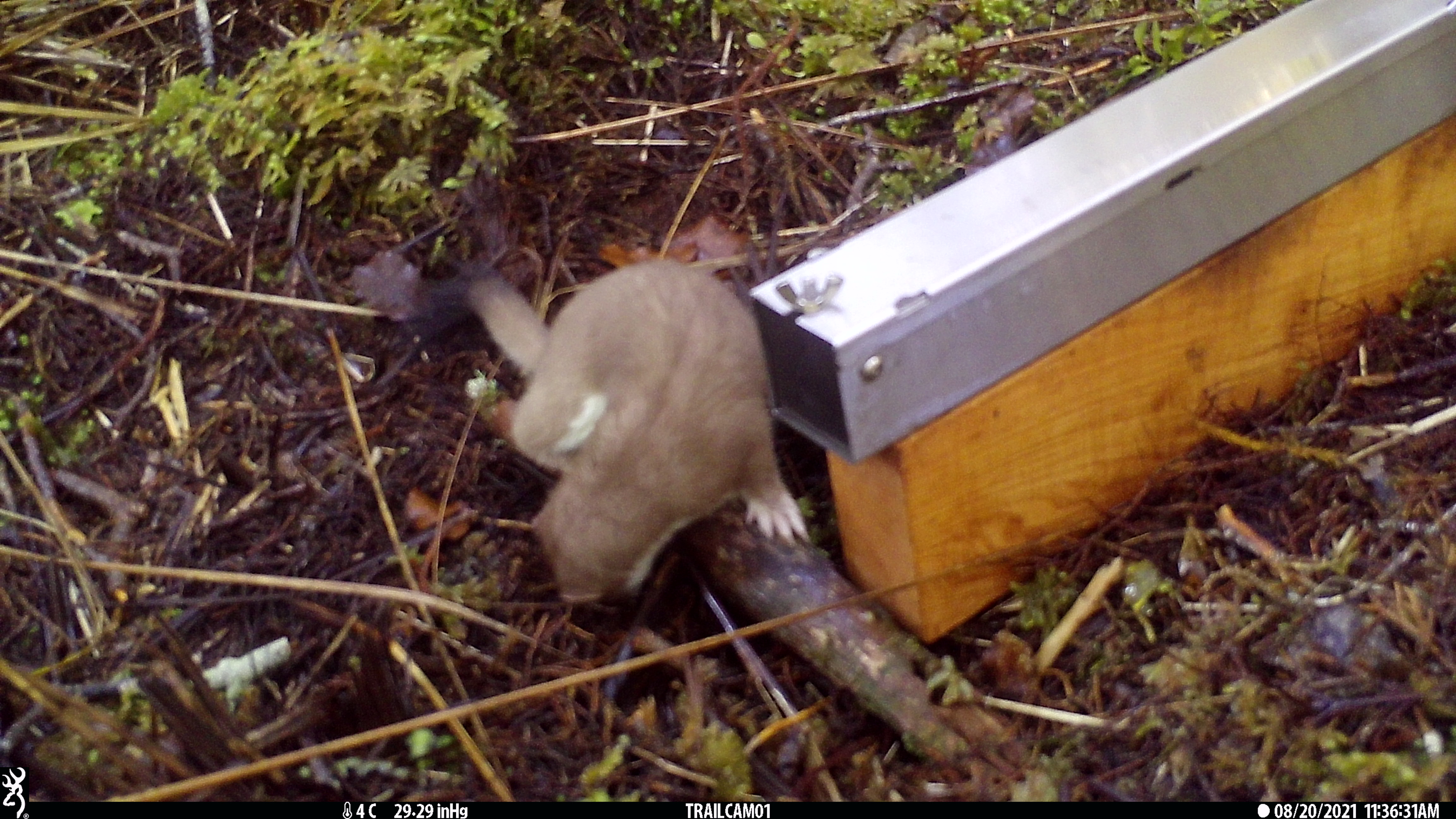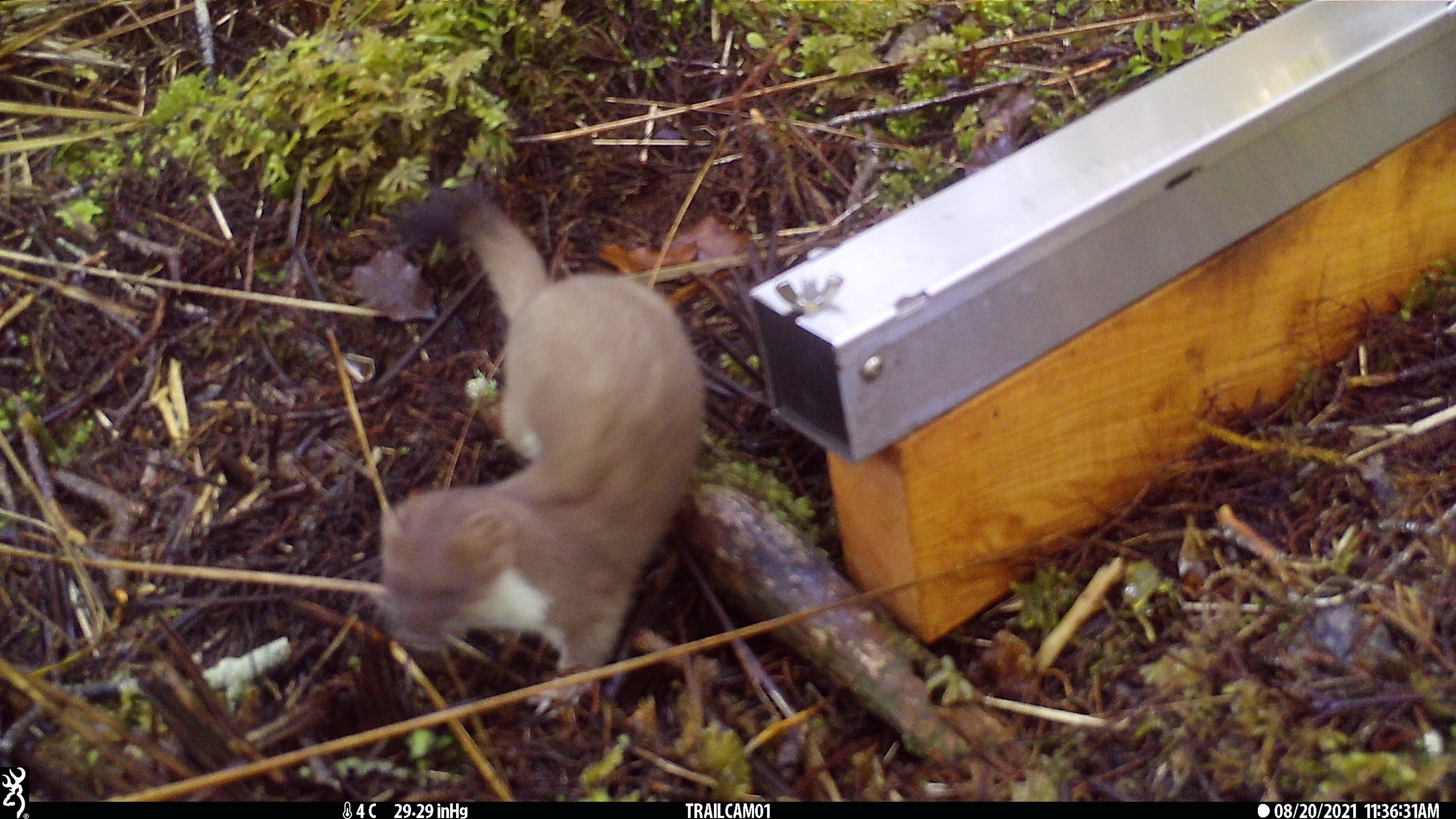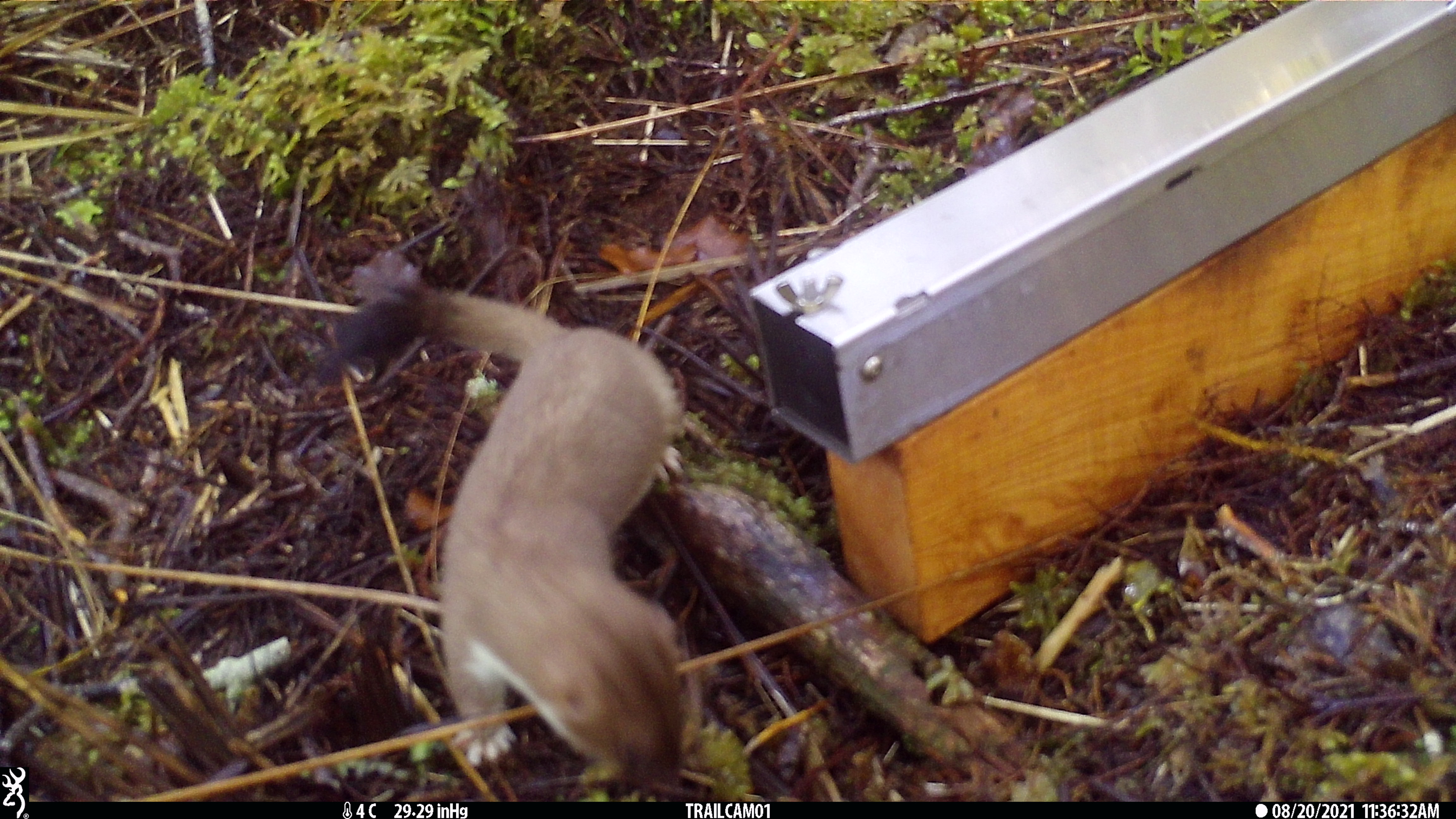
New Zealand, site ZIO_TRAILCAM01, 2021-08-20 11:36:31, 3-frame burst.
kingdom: Animalia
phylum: Chordata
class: Mammalia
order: Carnivora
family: Mustelidae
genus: Mustela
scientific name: Mustela erminea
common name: stoat